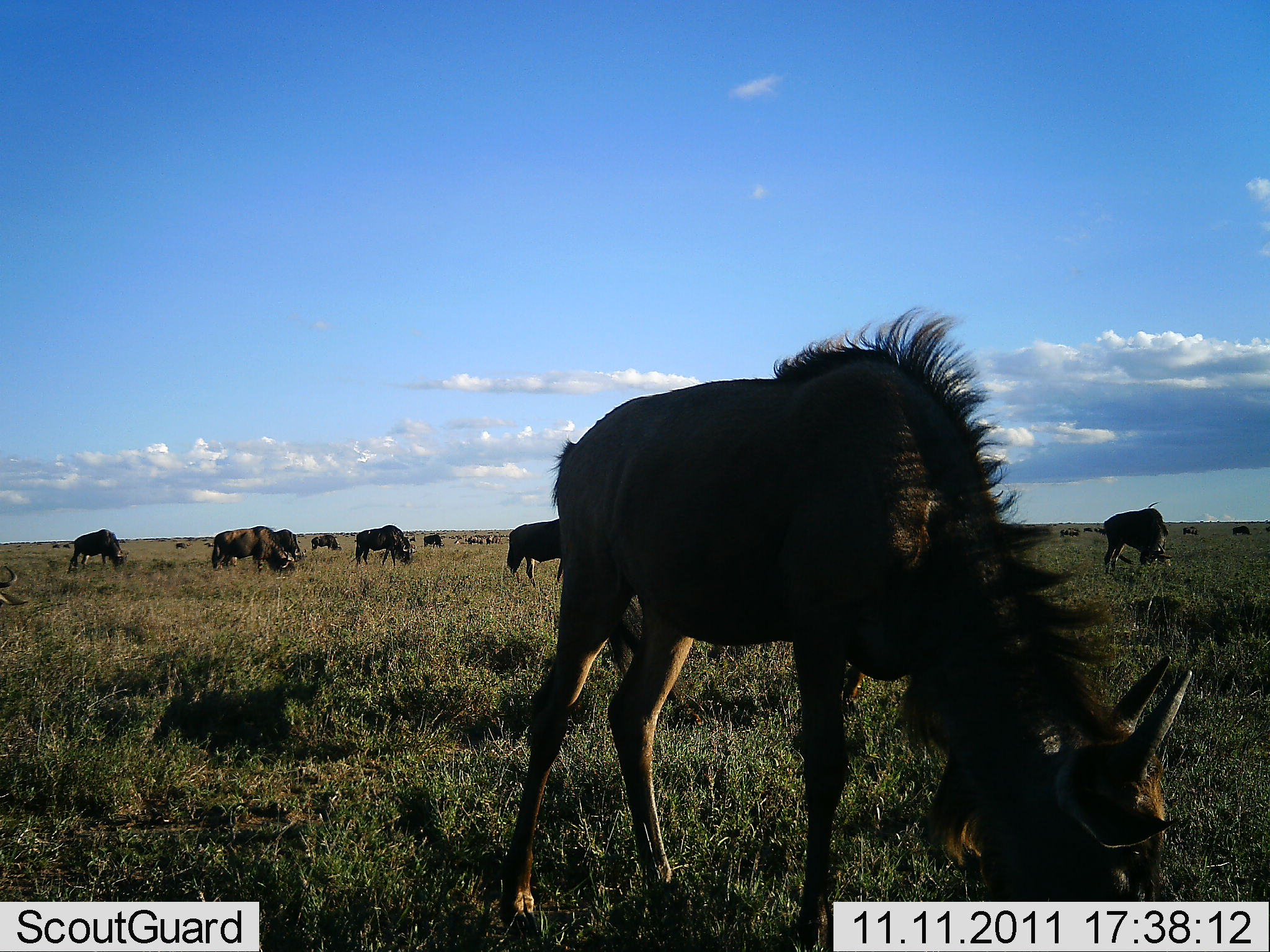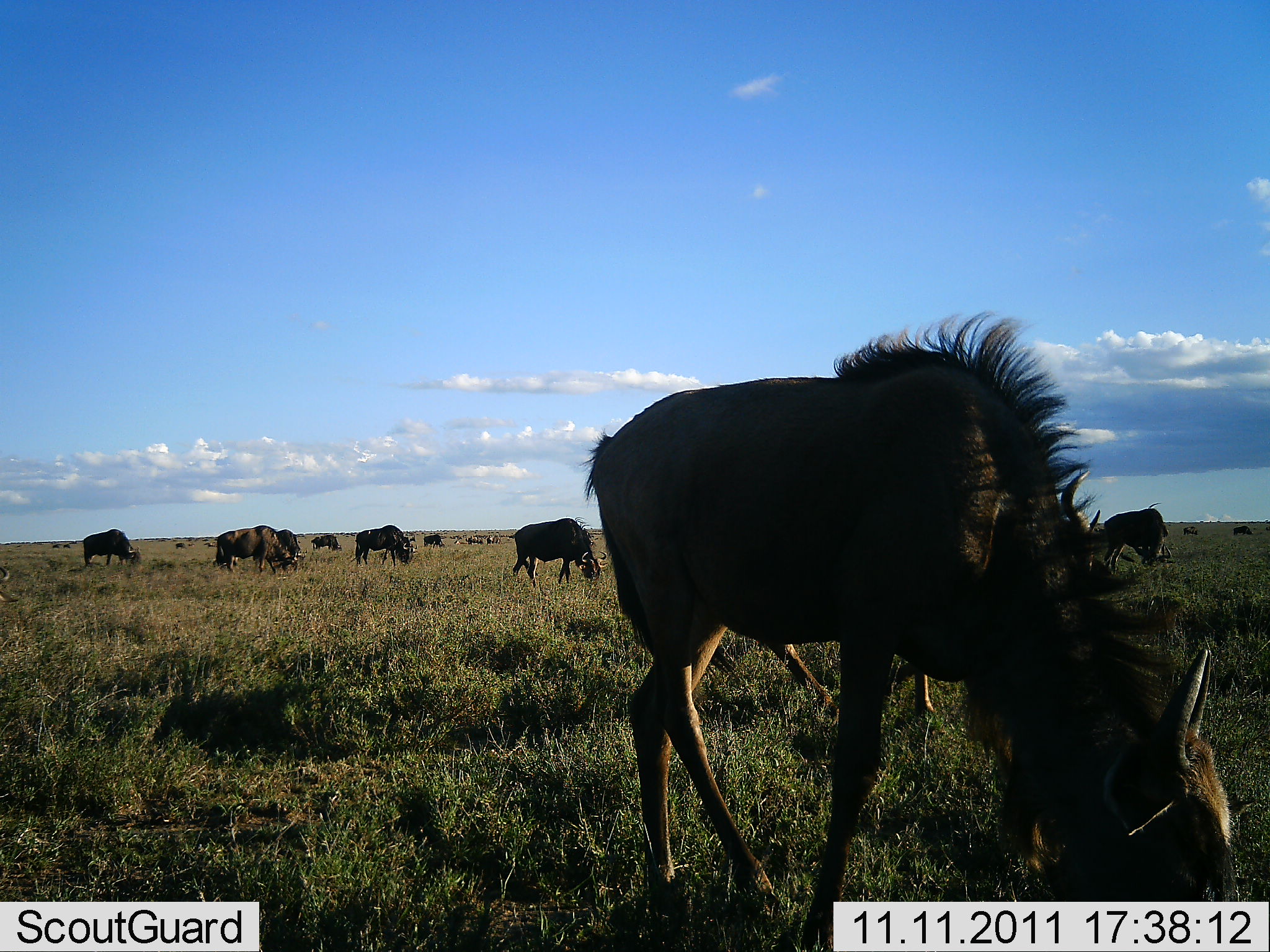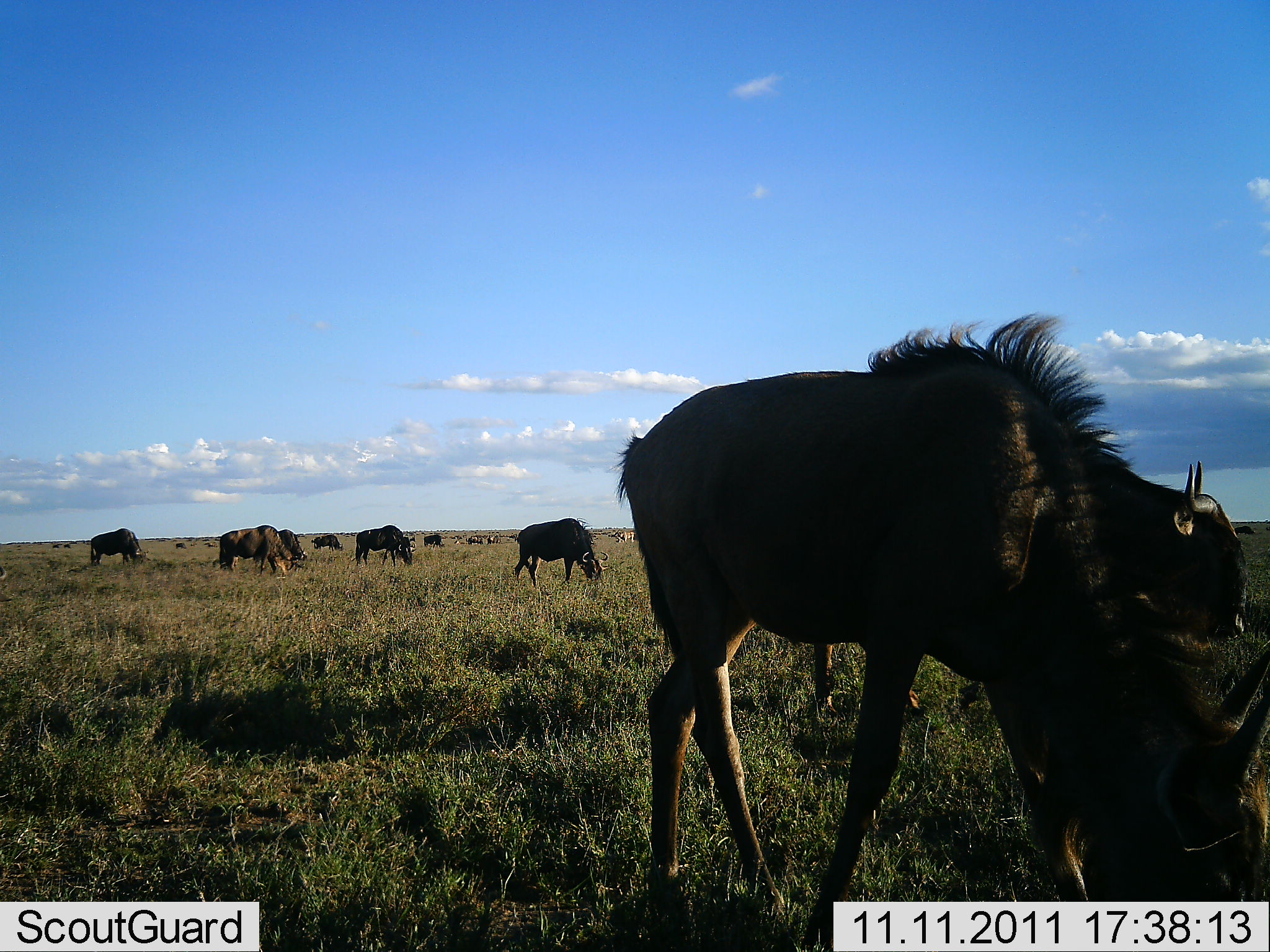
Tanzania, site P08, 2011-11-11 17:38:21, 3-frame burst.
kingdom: Animalia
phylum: Chordata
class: Mammalia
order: Artiodactyla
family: Bovidae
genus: Connochaetes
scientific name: Connochaetes taurinus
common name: blue wildebeest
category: wildebeest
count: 11-50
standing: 20%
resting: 0%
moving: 27%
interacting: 0%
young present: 0%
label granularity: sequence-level